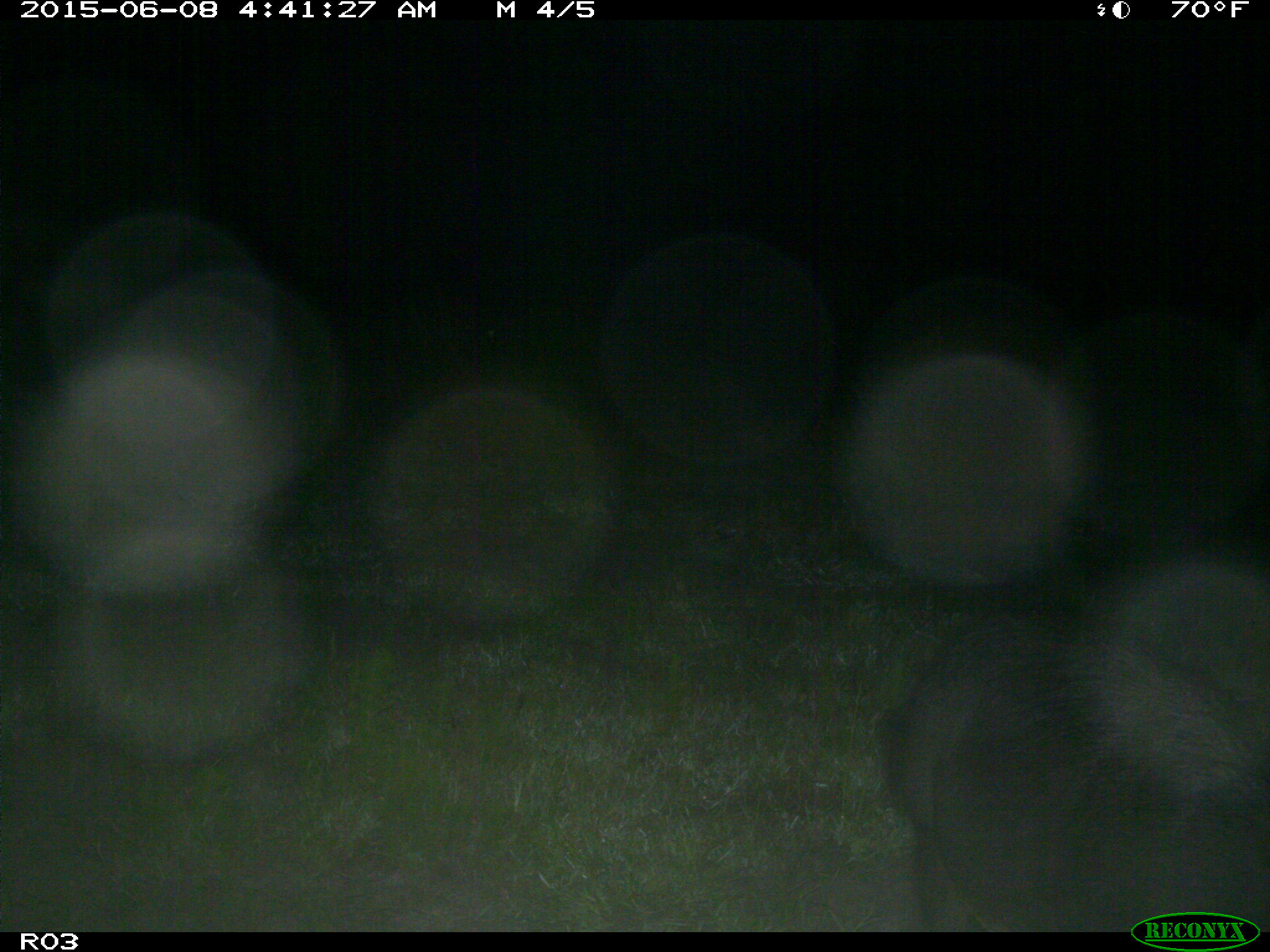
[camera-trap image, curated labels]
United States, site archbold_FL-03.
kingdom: Animalia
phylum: Chordata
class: Mammalia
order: Artiodactyla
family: Suidae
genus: Sus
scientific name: Sus scrofa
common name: wild boar